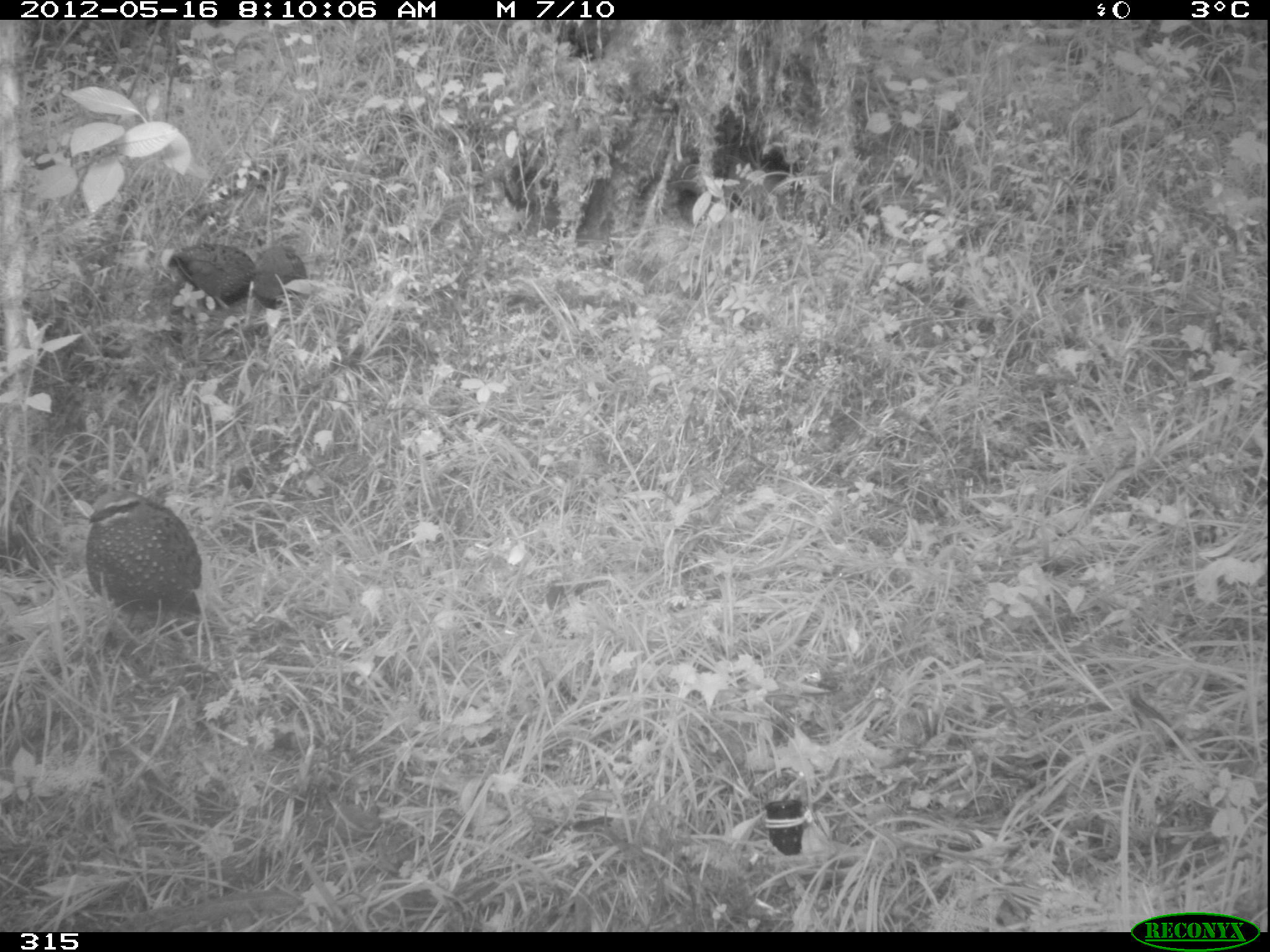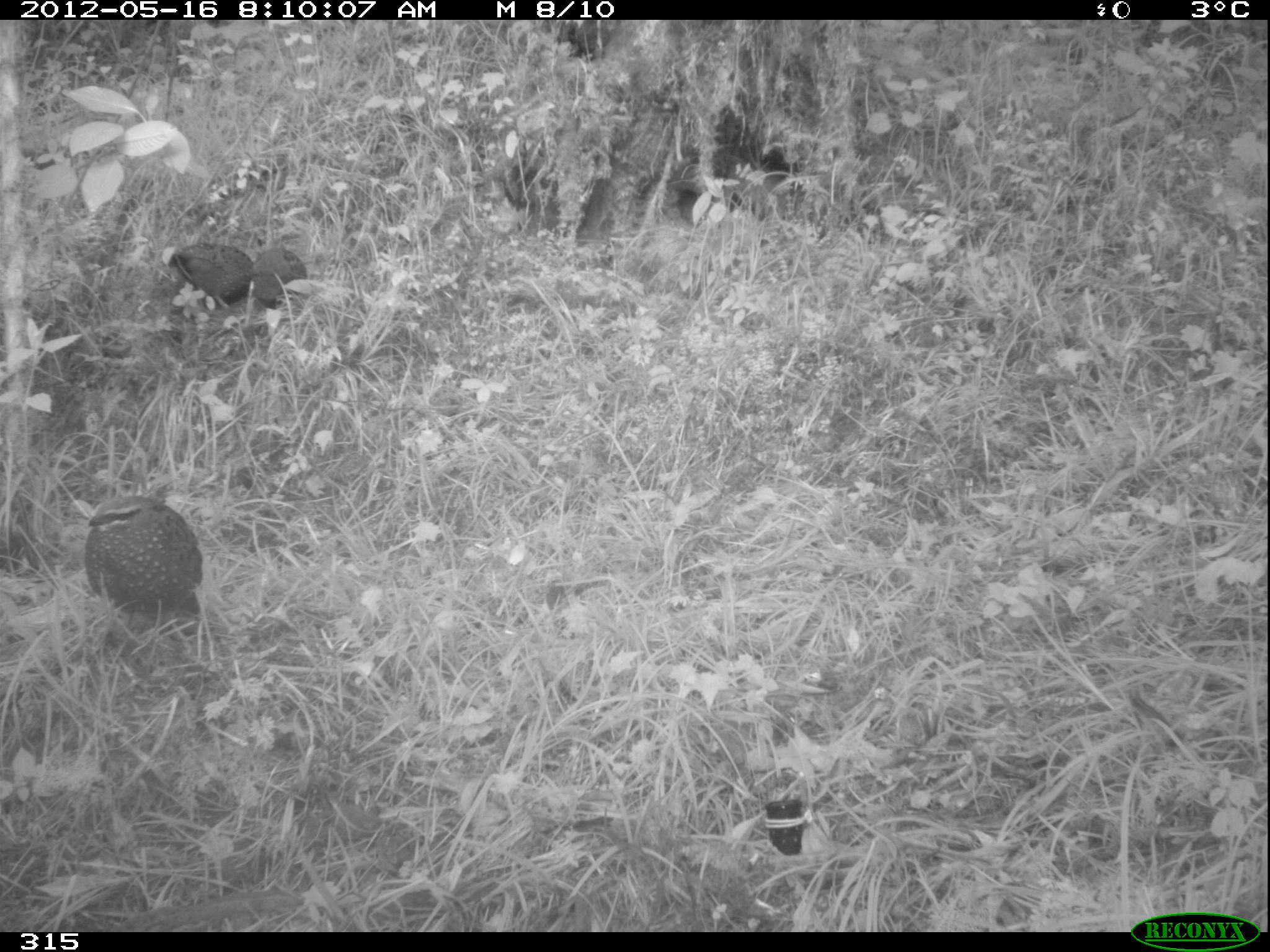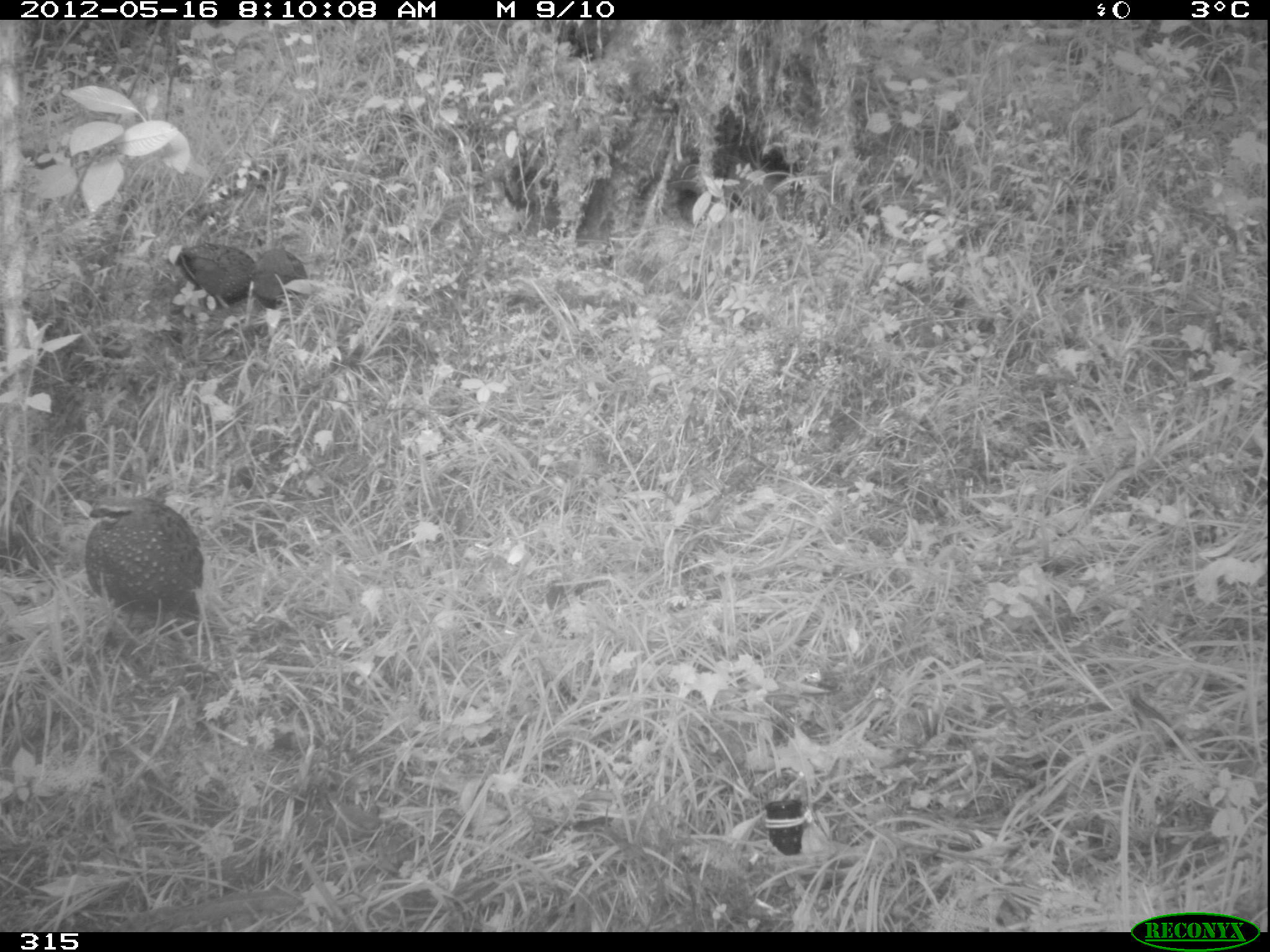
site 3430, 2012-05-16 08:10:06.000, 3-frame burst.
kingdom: Animalia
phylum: Chordata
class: Aves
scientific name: Aves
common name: bird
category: unknown bird